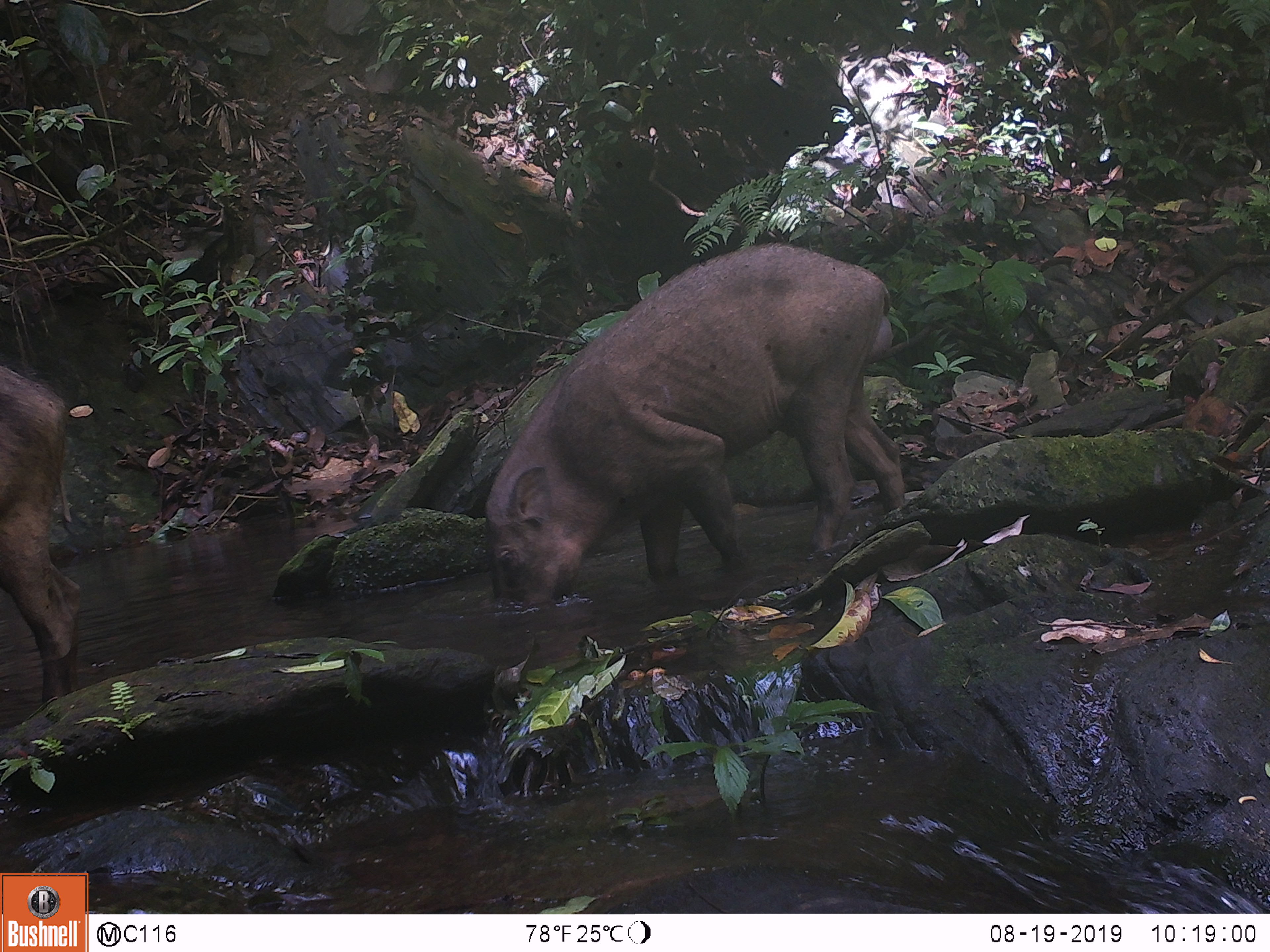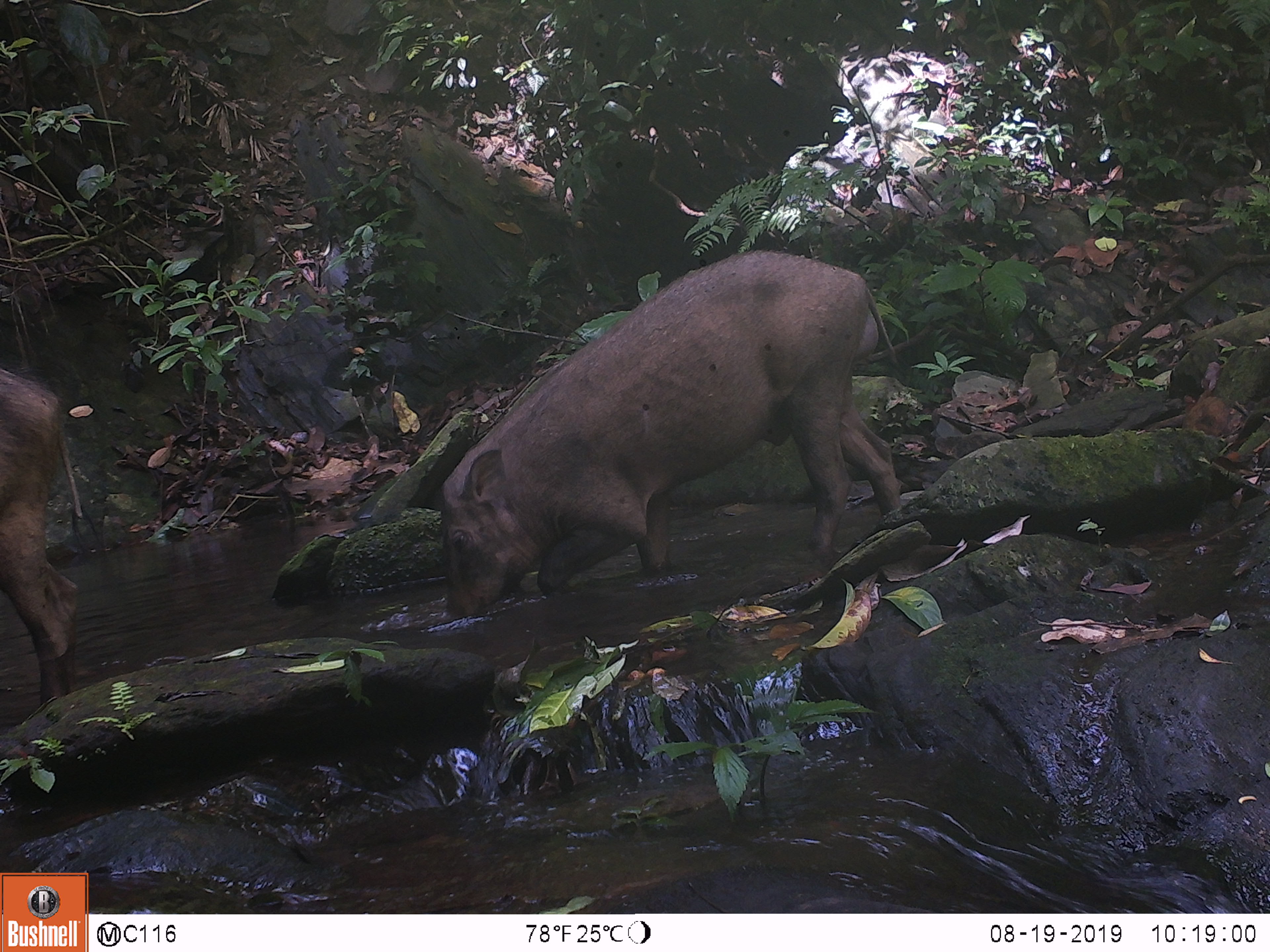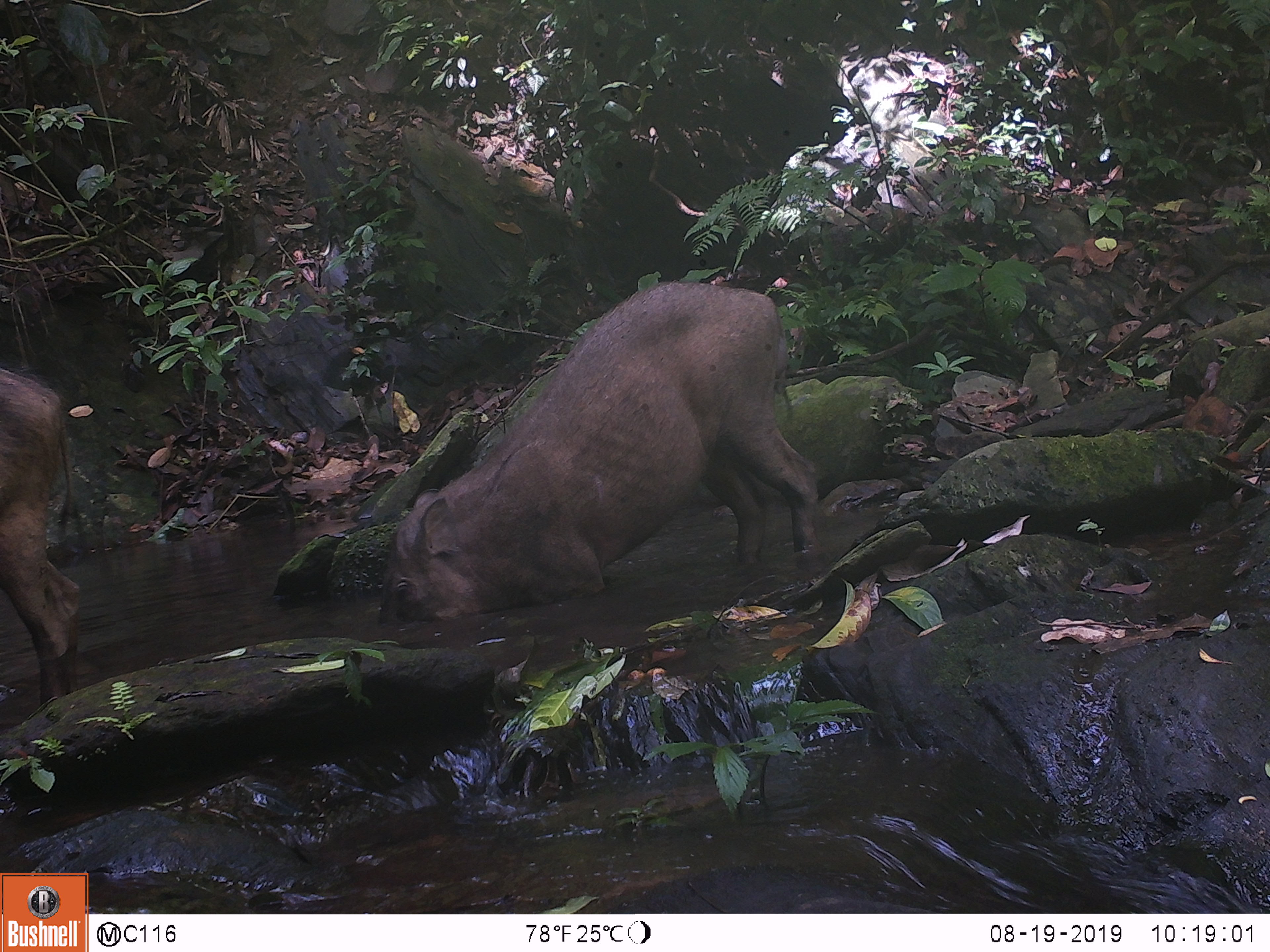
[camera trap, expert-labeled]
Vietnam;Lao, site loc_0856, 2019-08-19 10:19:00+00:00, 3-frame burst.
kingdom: Animalia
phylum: Chordata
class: Mammalia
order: Artiodactyla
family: Suidae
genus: Sus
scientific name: Sus scrofa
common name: eurasian wild pig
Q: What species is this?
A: Eurasian wild pig (Sus scrofa).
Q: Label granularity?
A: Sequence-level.